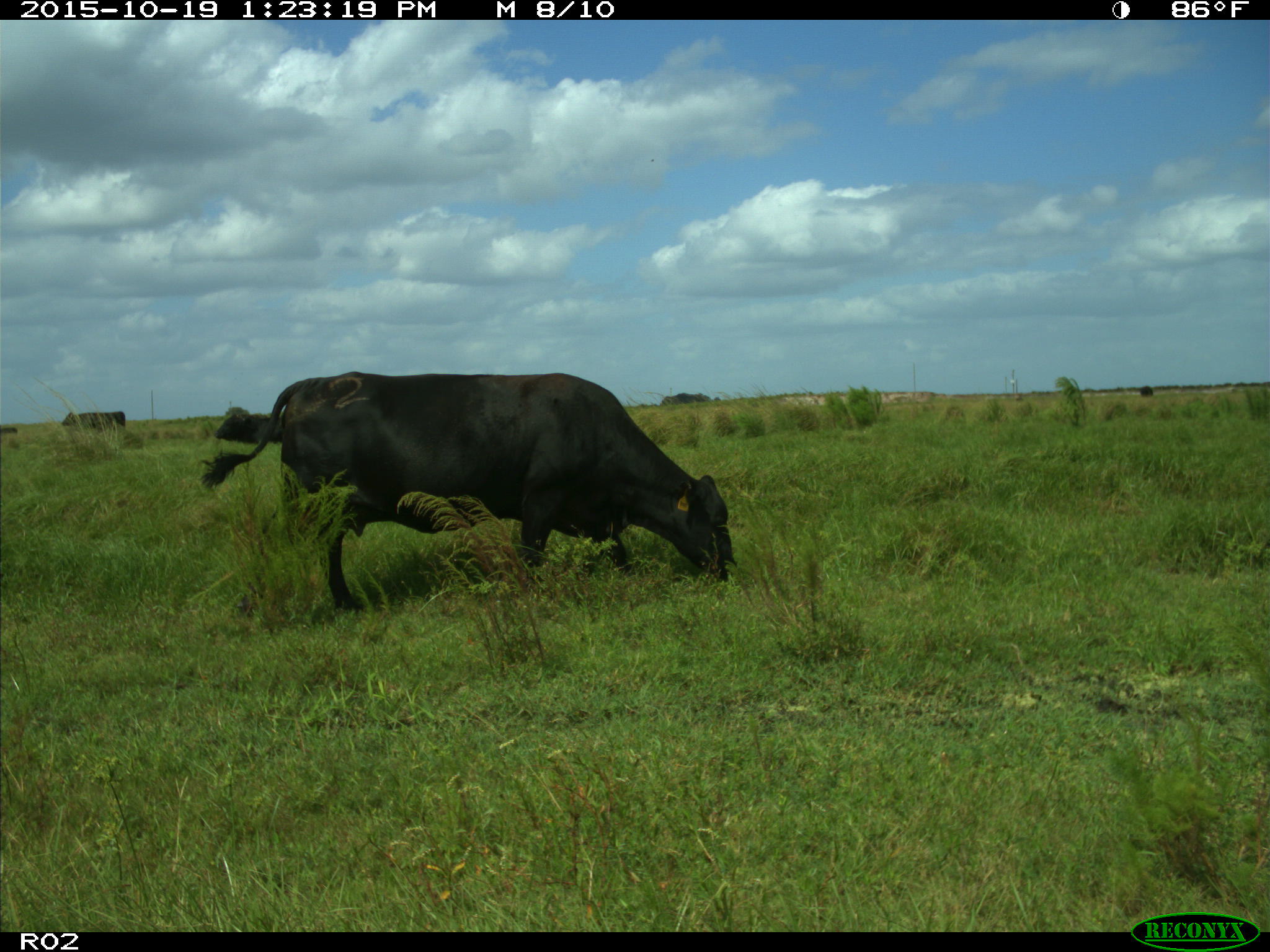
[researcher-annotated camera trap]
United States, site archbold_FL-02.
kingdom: Animalia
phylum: Chordata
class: Mammalia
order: Artiodactyla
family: Bovidae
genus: Bos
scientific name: Bos taurus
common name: domestic cow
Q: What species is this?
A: Bos taurus (domestic cow).